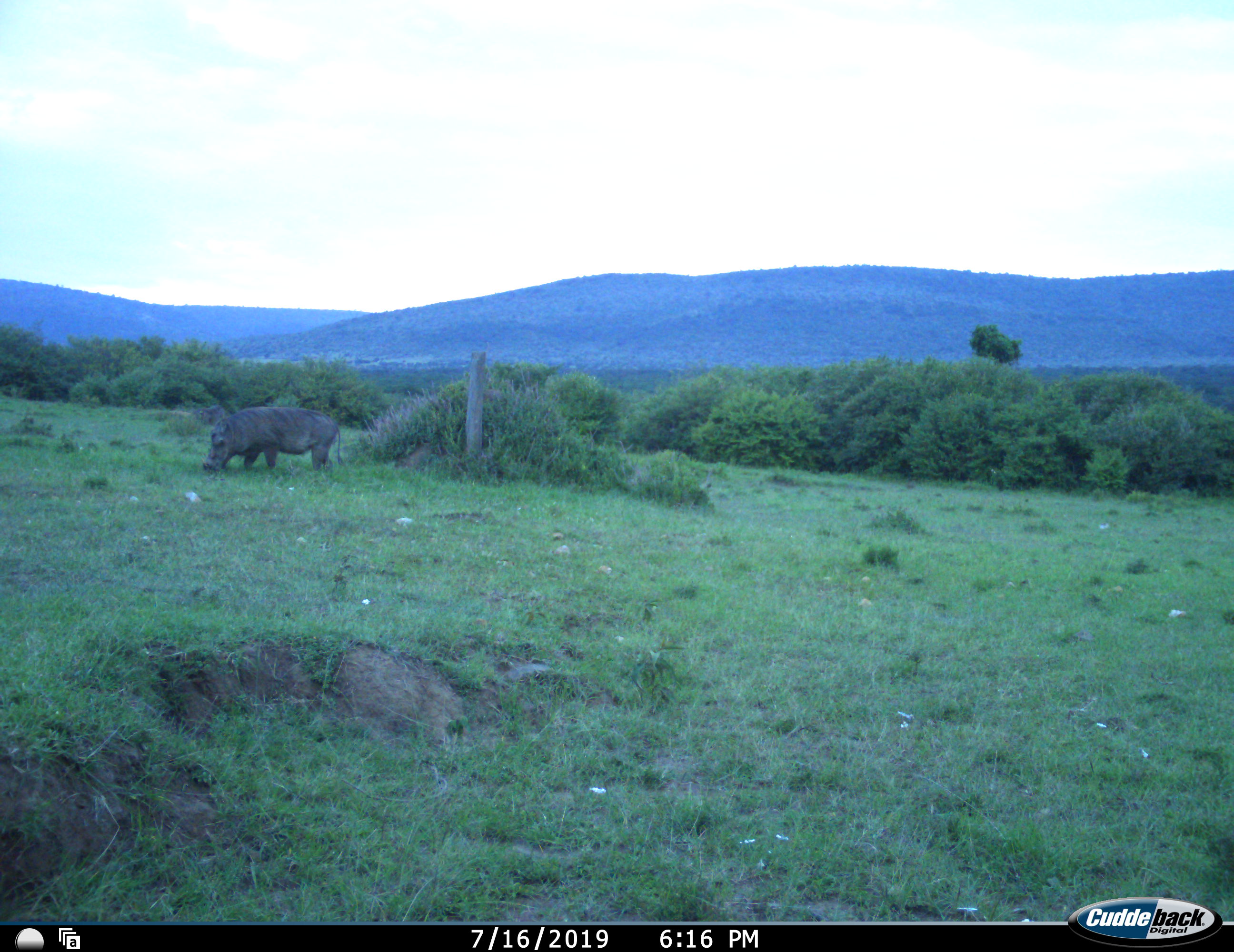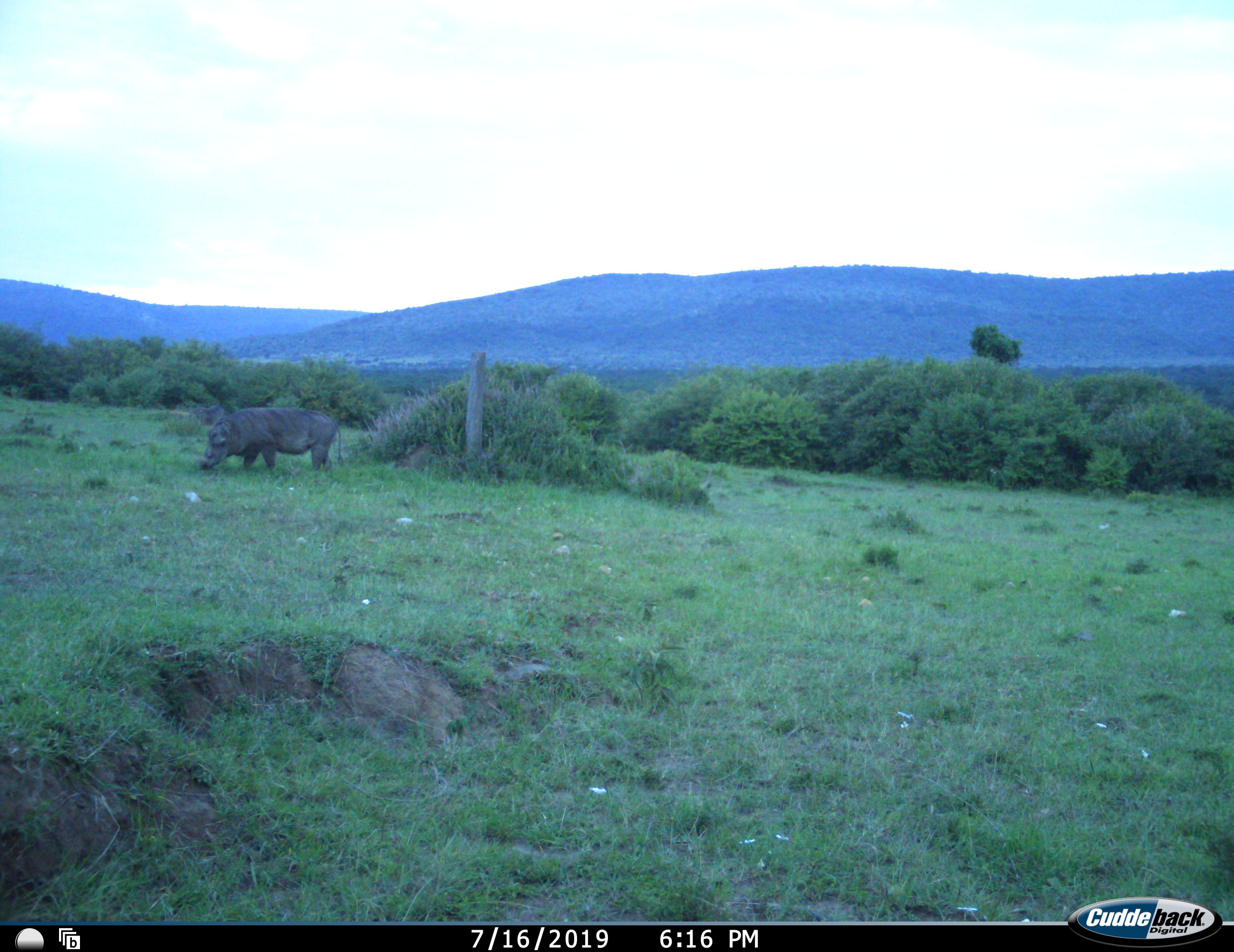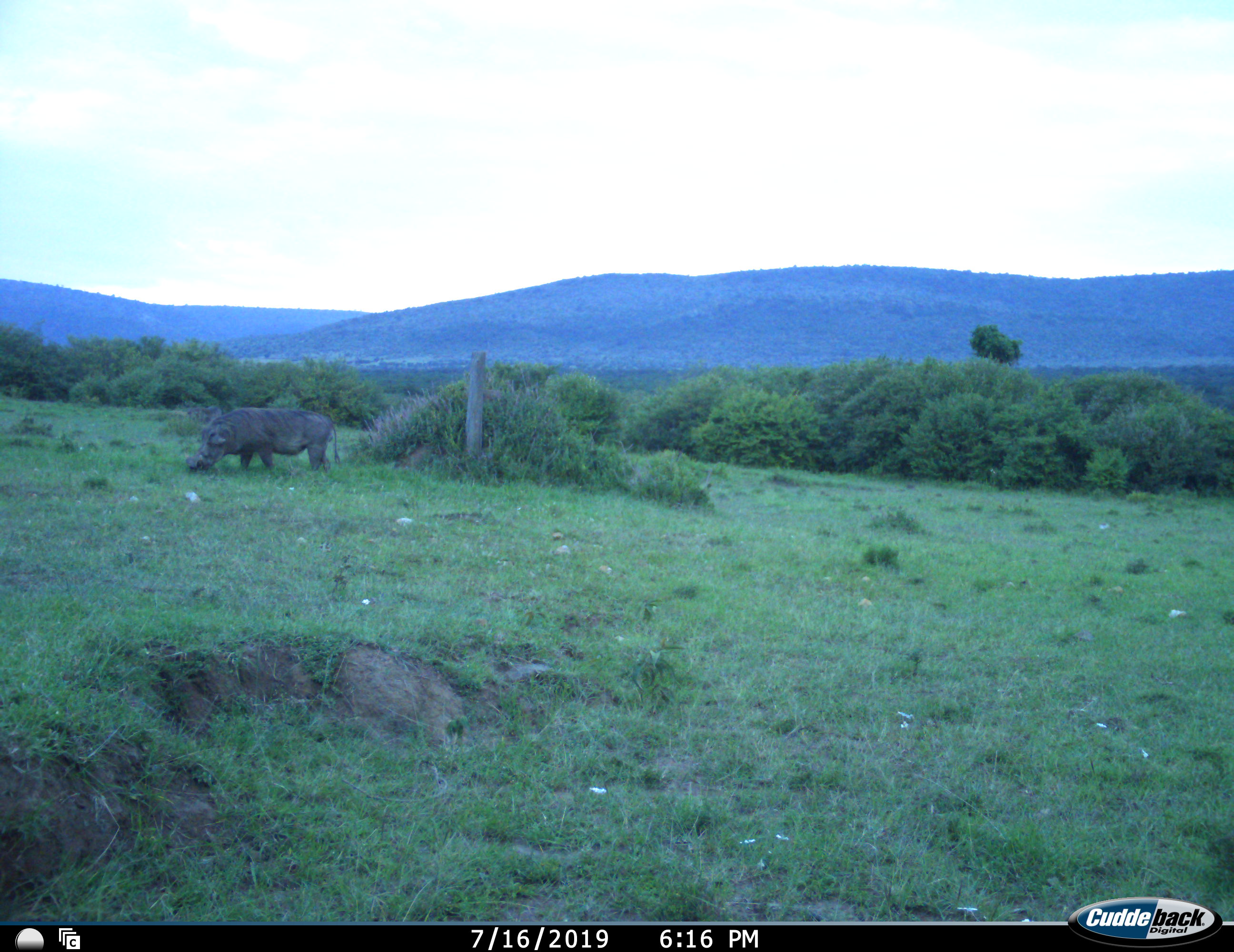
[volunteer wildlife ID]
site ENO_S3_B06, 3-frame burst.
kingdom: Animalia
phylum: Chordata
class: Mammalia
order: Artiodactyla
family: Suidae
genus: Phacochoerus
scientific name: Phacochoerus africanus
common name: warthog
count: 1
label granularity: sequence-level